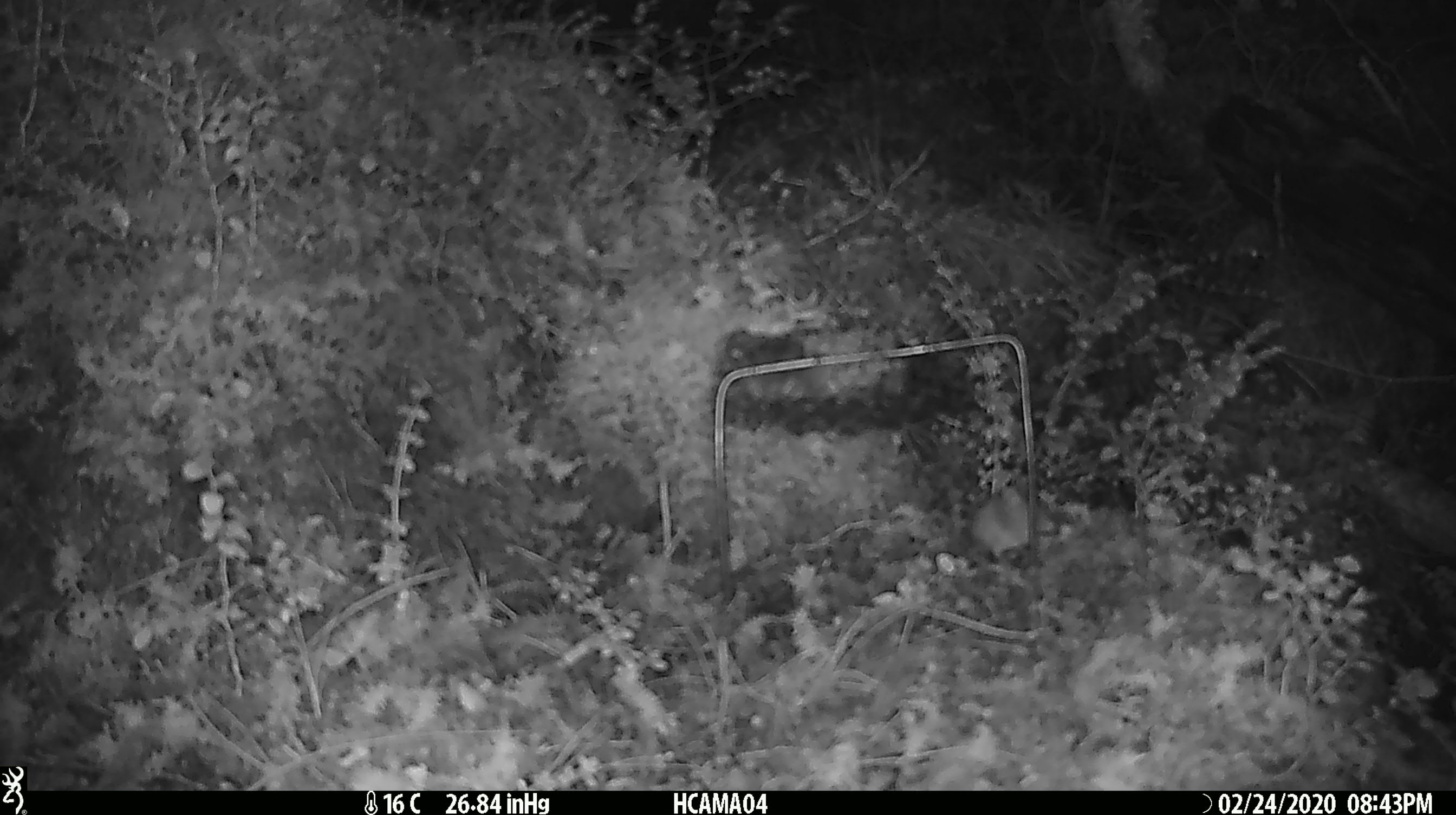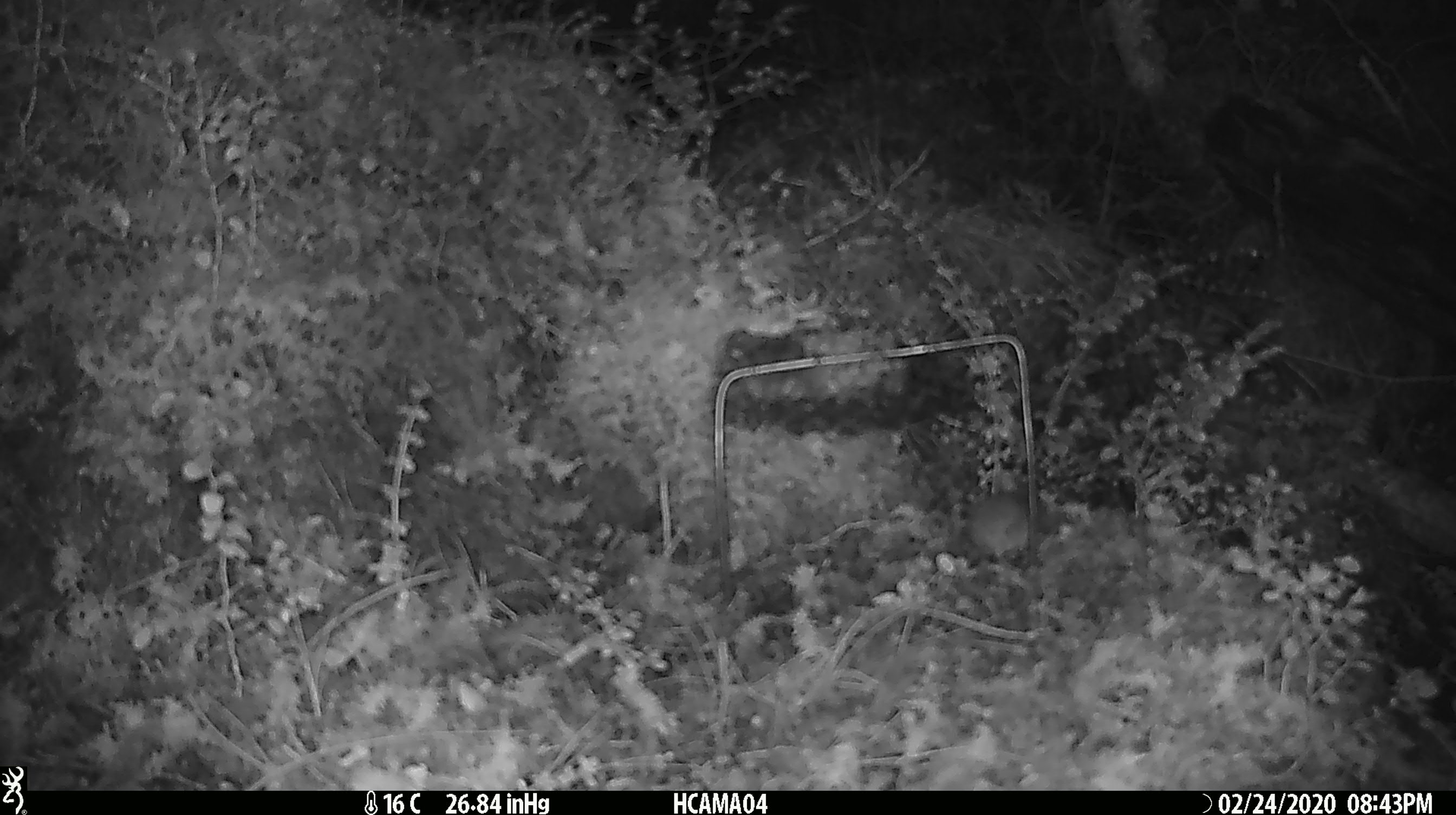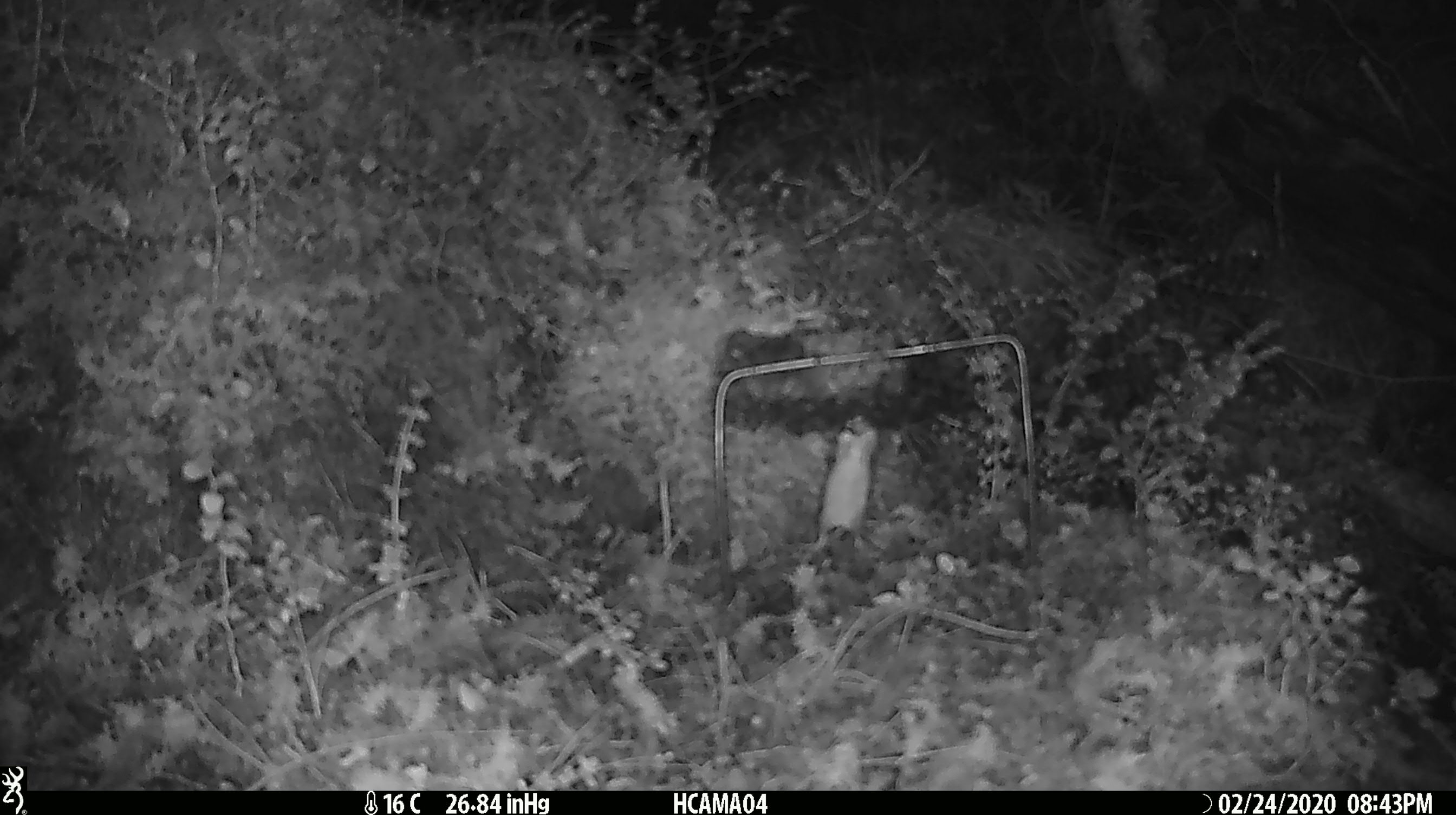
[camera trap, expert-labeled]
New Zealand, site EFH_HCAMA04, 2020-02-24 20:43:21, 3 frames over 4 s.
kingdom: Animalia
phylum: Chordata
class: Mammalia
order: Rodentia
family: Muridae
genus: Mus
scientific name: Mus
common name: mouse